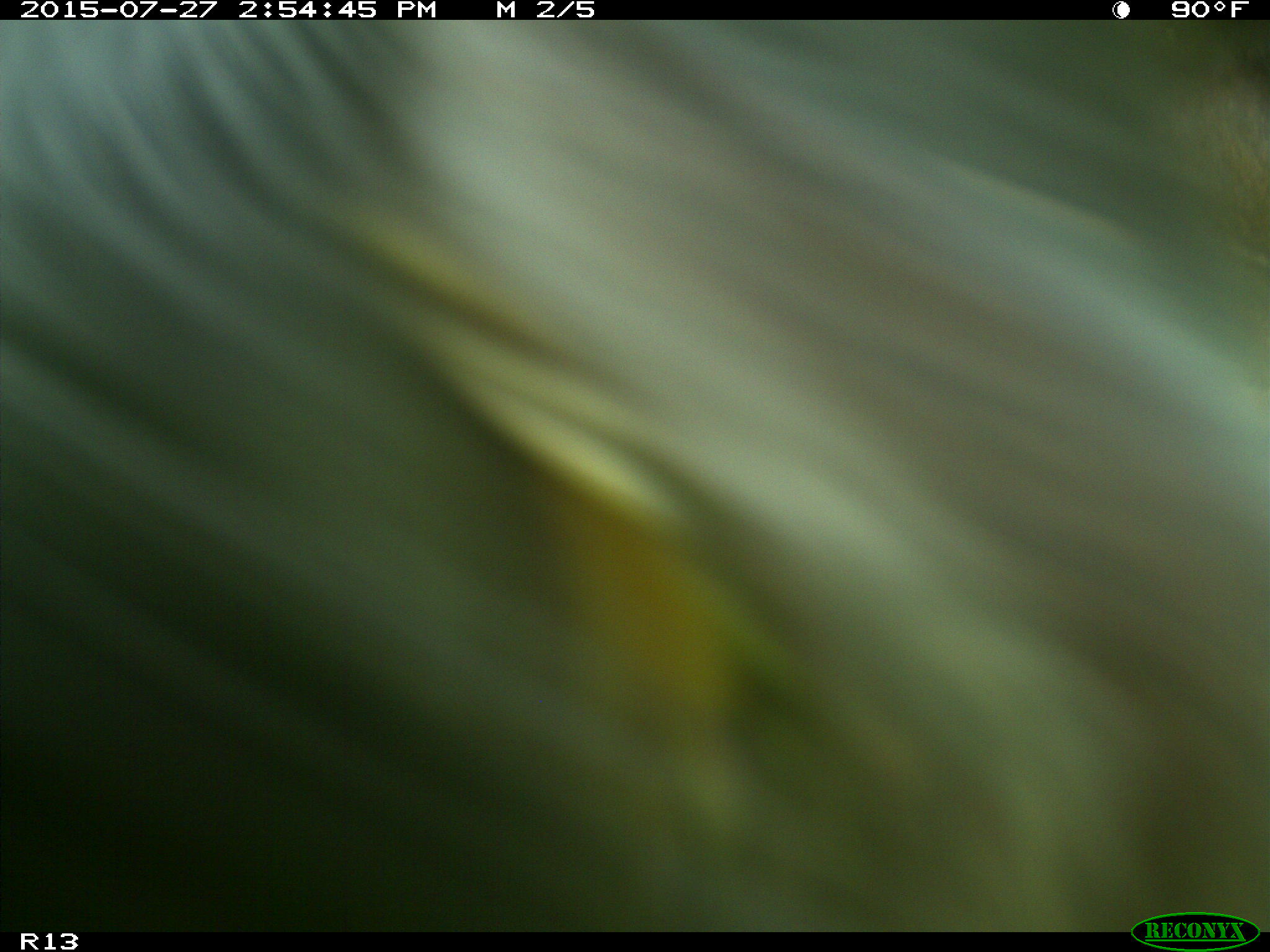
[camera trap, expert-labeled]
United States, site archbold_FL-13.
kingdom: Animalia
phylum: Chordata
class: Mammalia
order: Artiodactyla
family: Bovidae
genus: Bos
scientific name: Bos taurus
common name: domestic cow